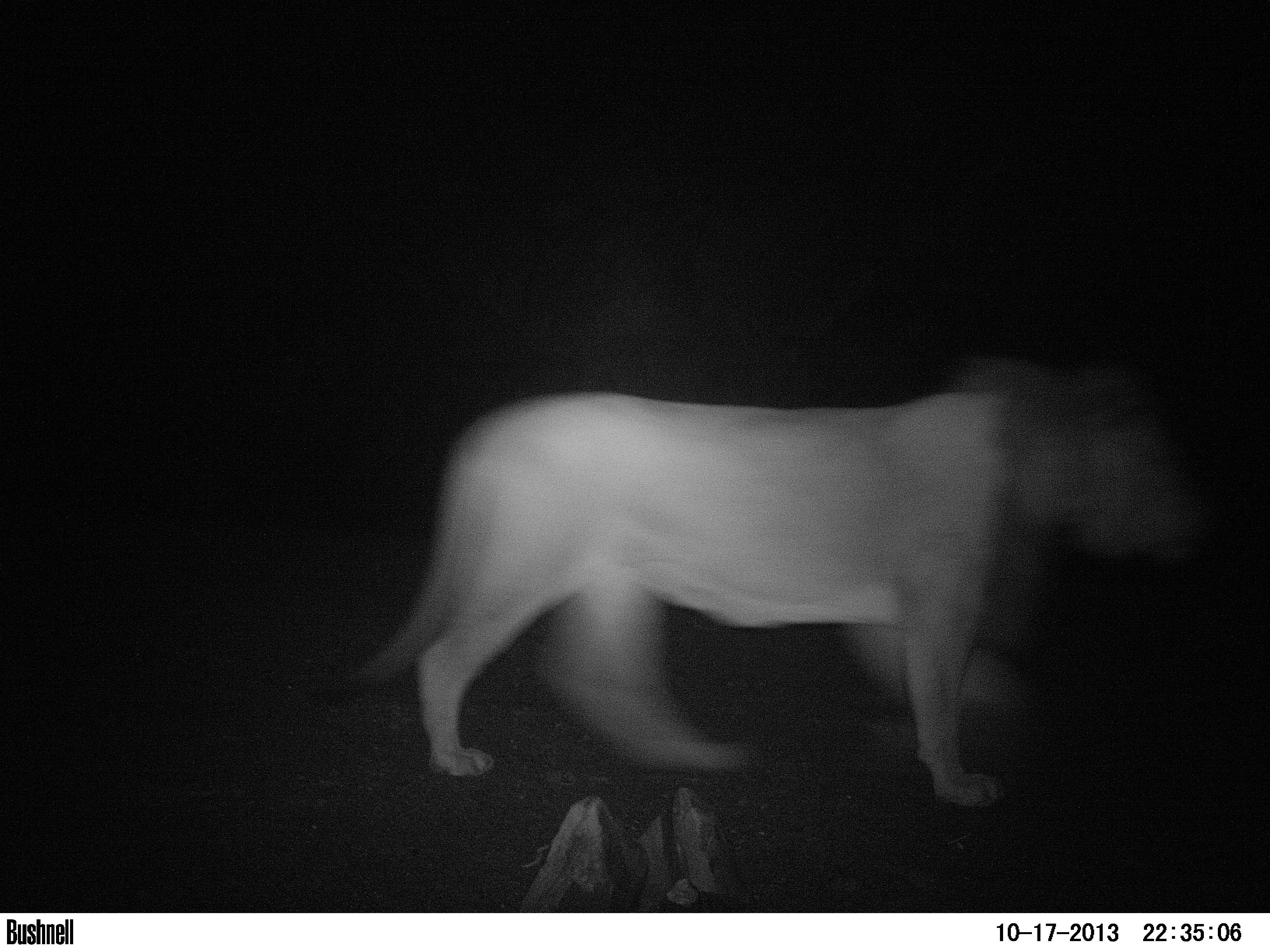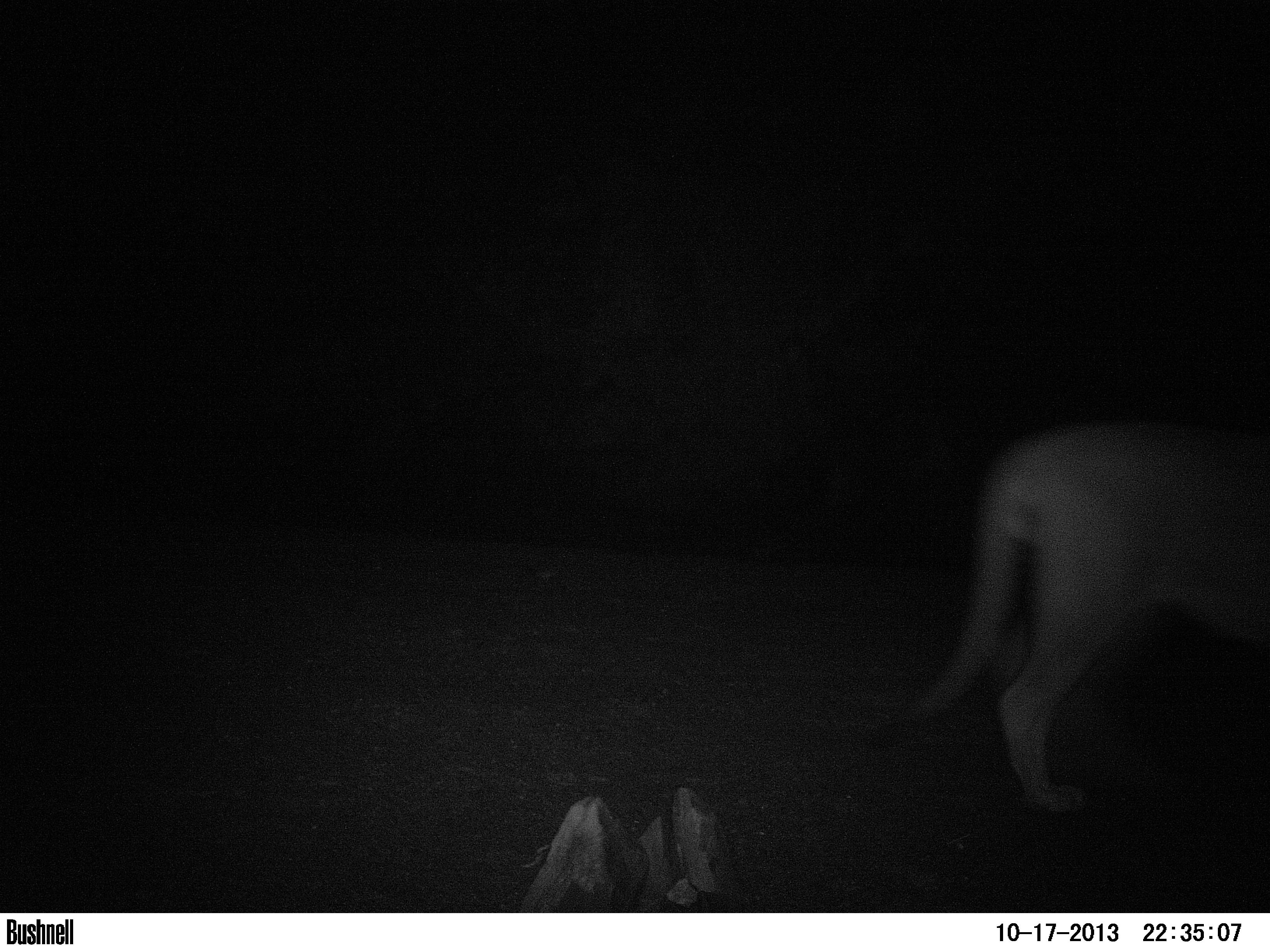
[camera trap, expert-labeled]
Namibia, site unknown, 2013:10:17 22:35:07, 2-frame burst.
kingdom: Animalia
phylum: Chordata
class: Mammalia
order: Carnivora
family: Felidae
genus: Panthera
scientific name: Panthera leo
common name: lion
Panthera leo (lion).